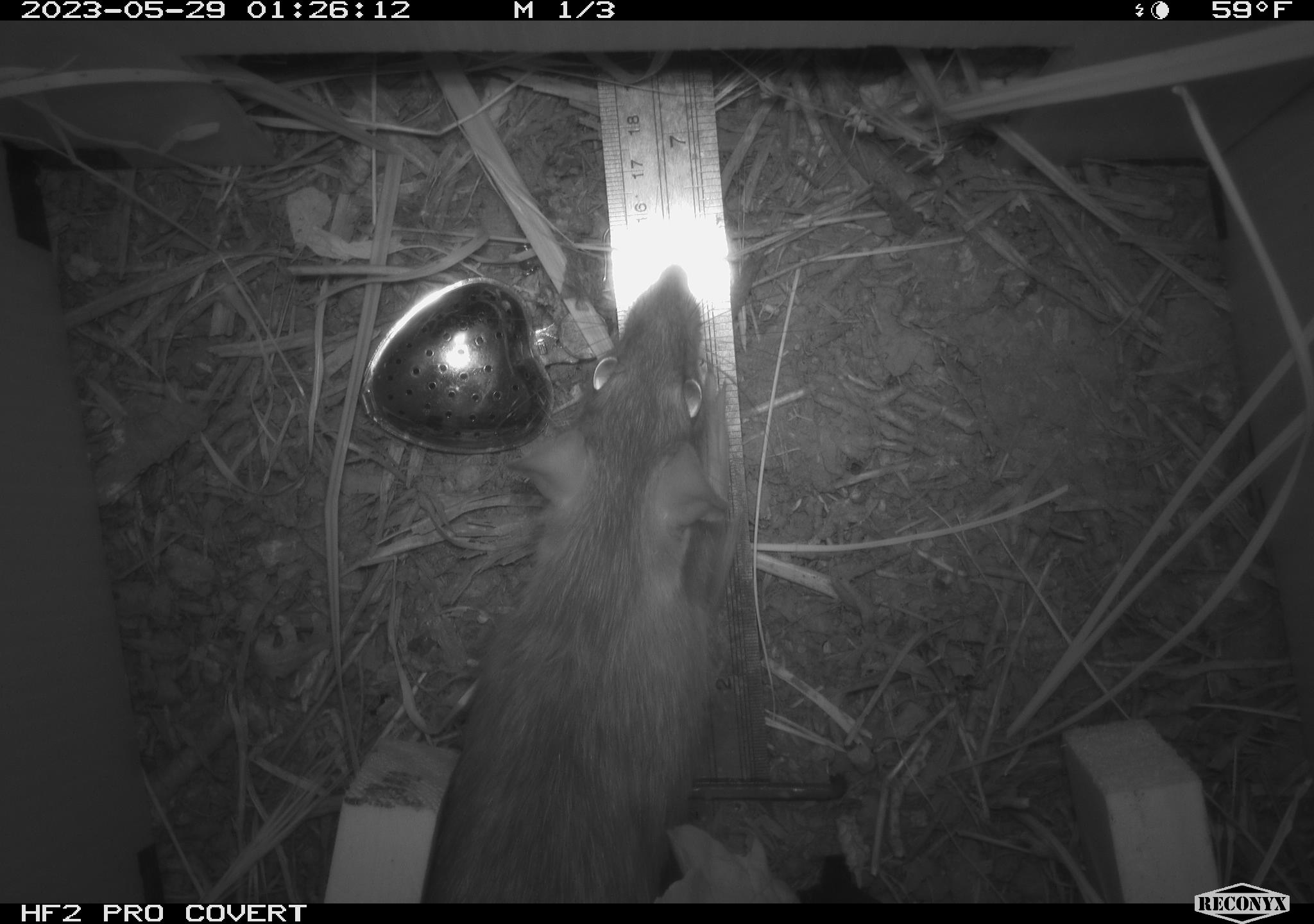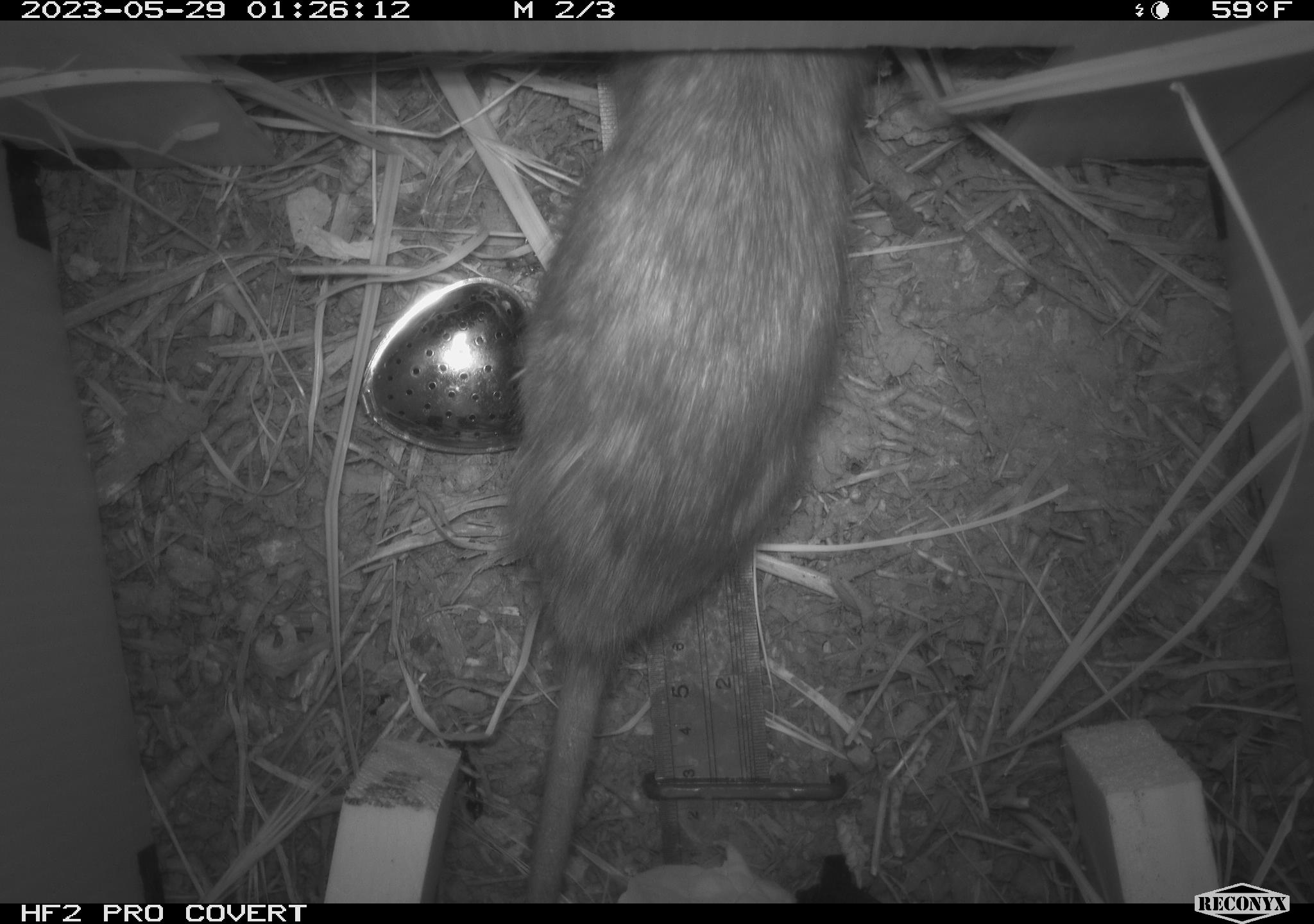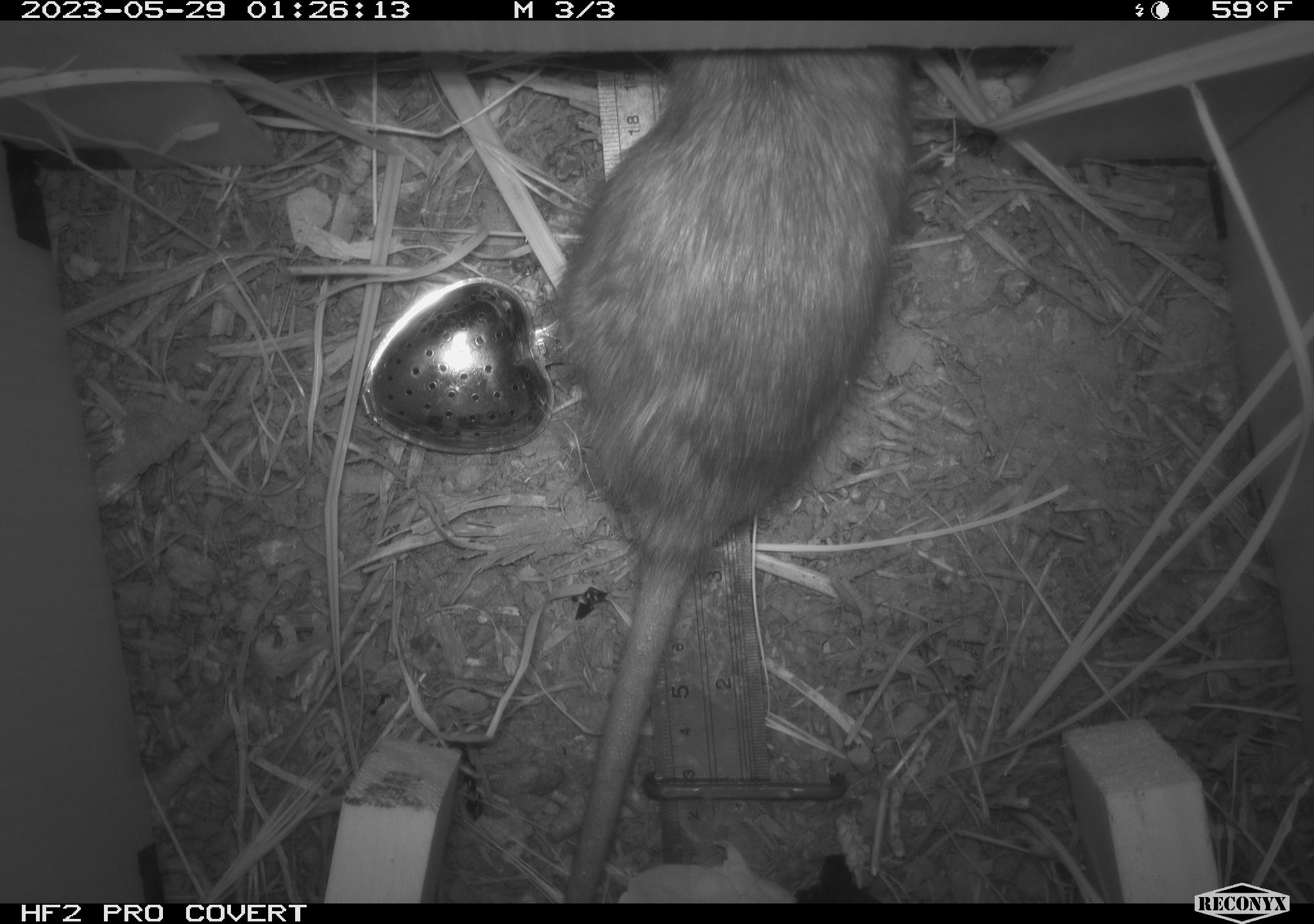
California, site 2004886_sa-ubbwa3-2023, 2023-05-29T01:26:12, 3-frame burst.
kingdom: Animalia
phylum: Chordata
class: Mammalia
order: Rodentia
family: Muridae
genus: Rattus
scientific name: Rattus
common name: rat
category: rattus species